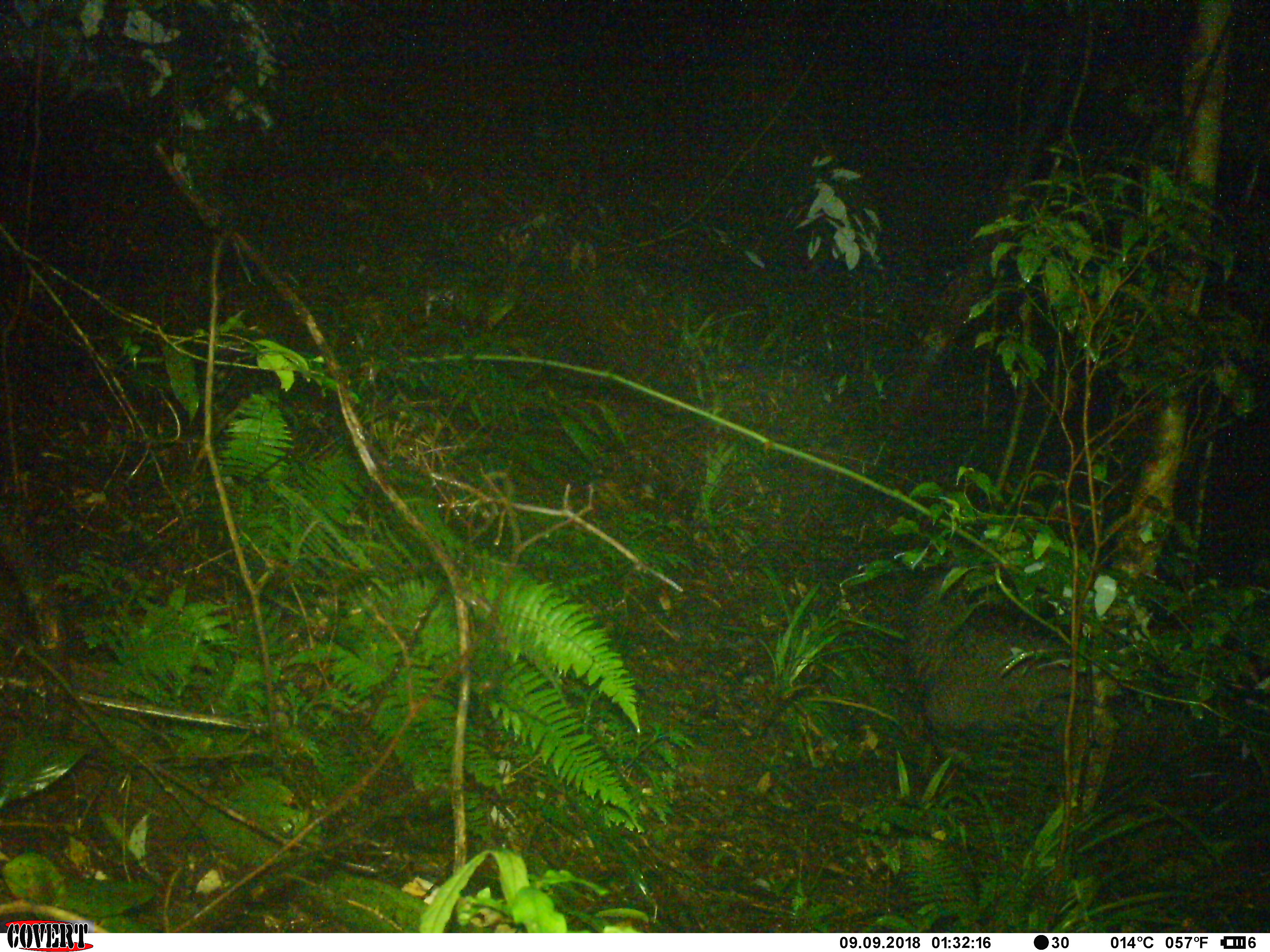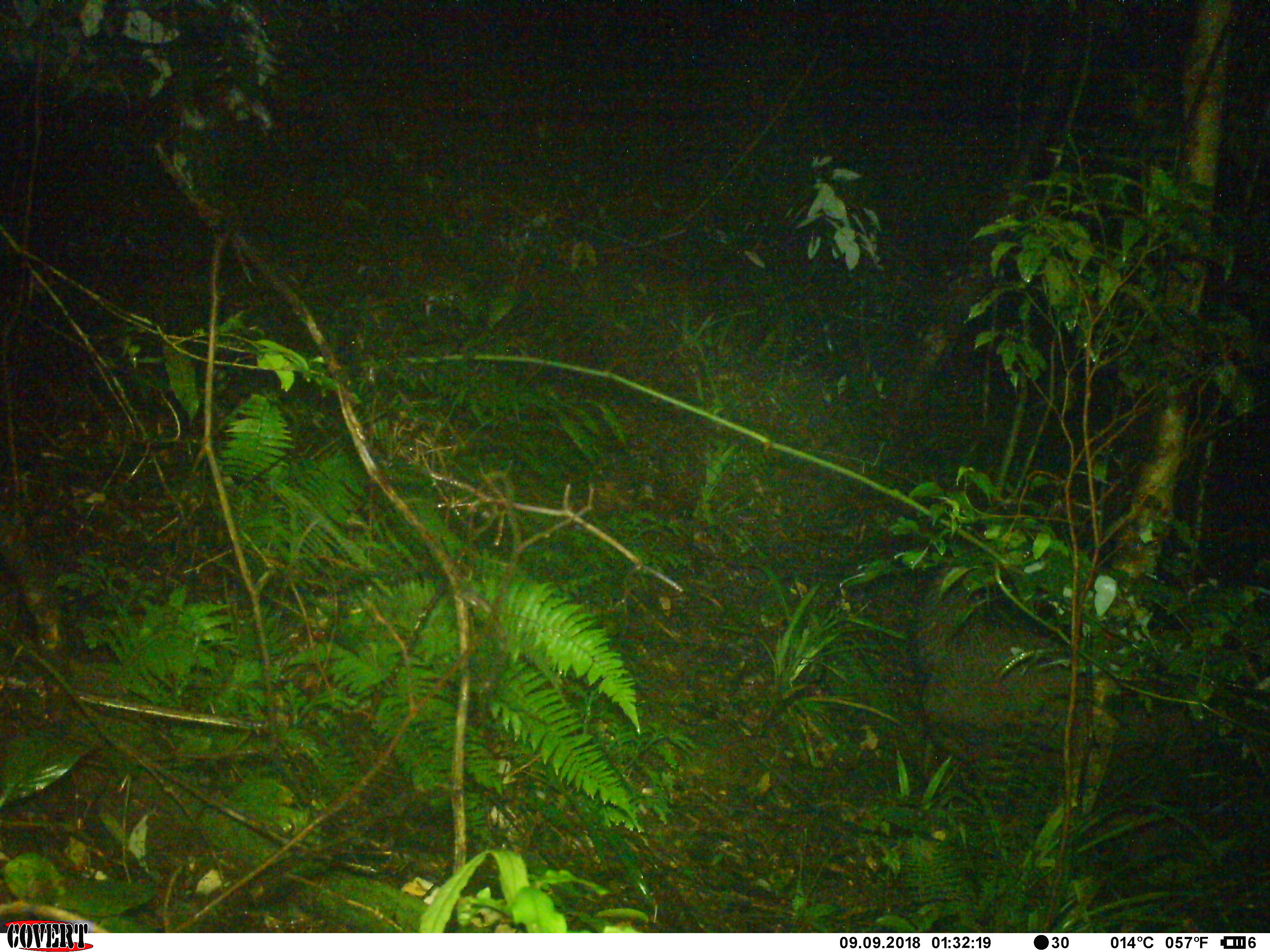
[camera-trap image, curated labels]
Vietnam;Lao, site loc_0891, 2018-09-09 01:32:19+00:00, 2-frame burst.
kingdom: Animalia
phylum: Chordata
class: Mammalia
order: Artiodactyla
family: Bovidae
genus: Capricornis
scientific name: Capricornis sumatraensis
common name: chinese serow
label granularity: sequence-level